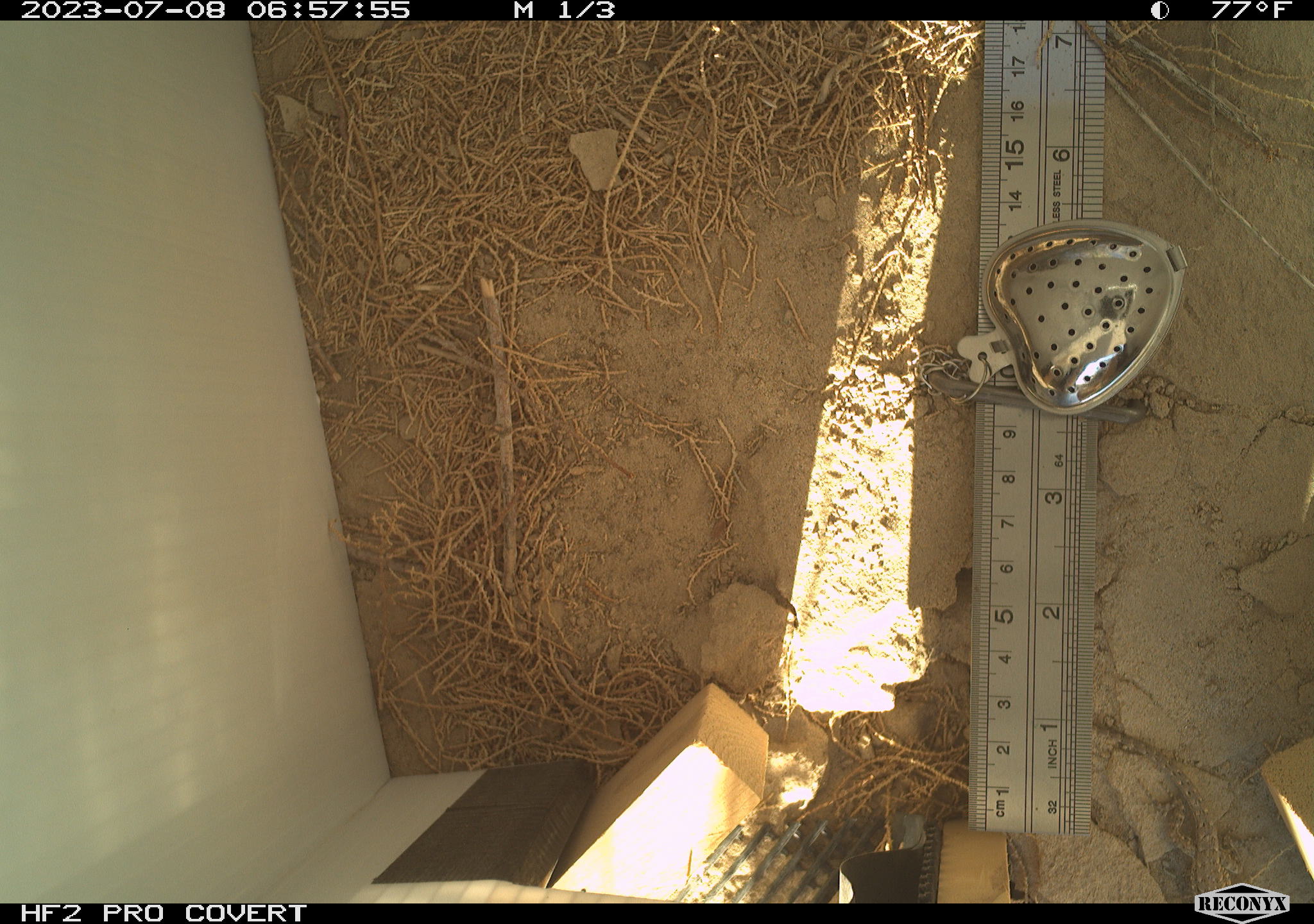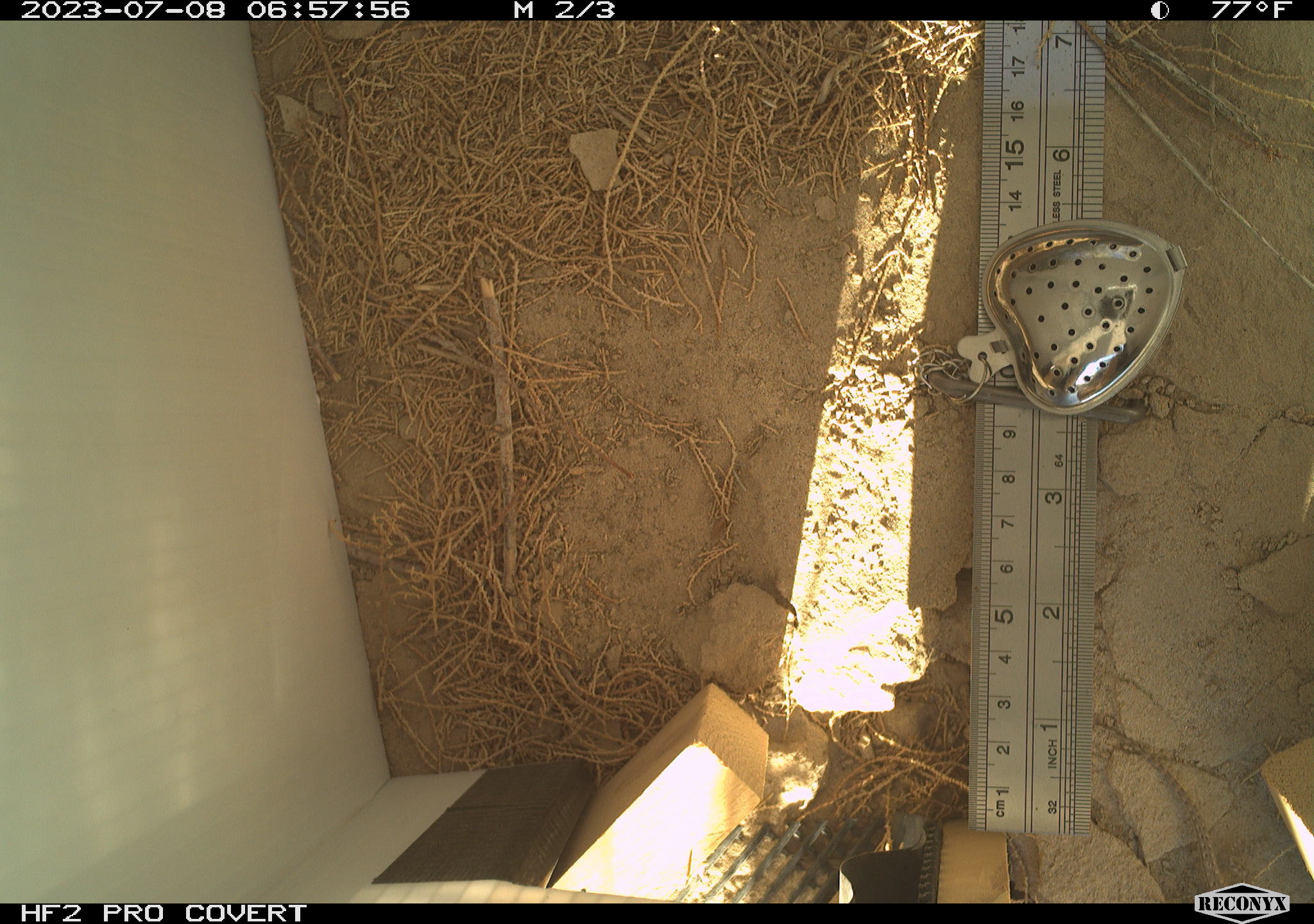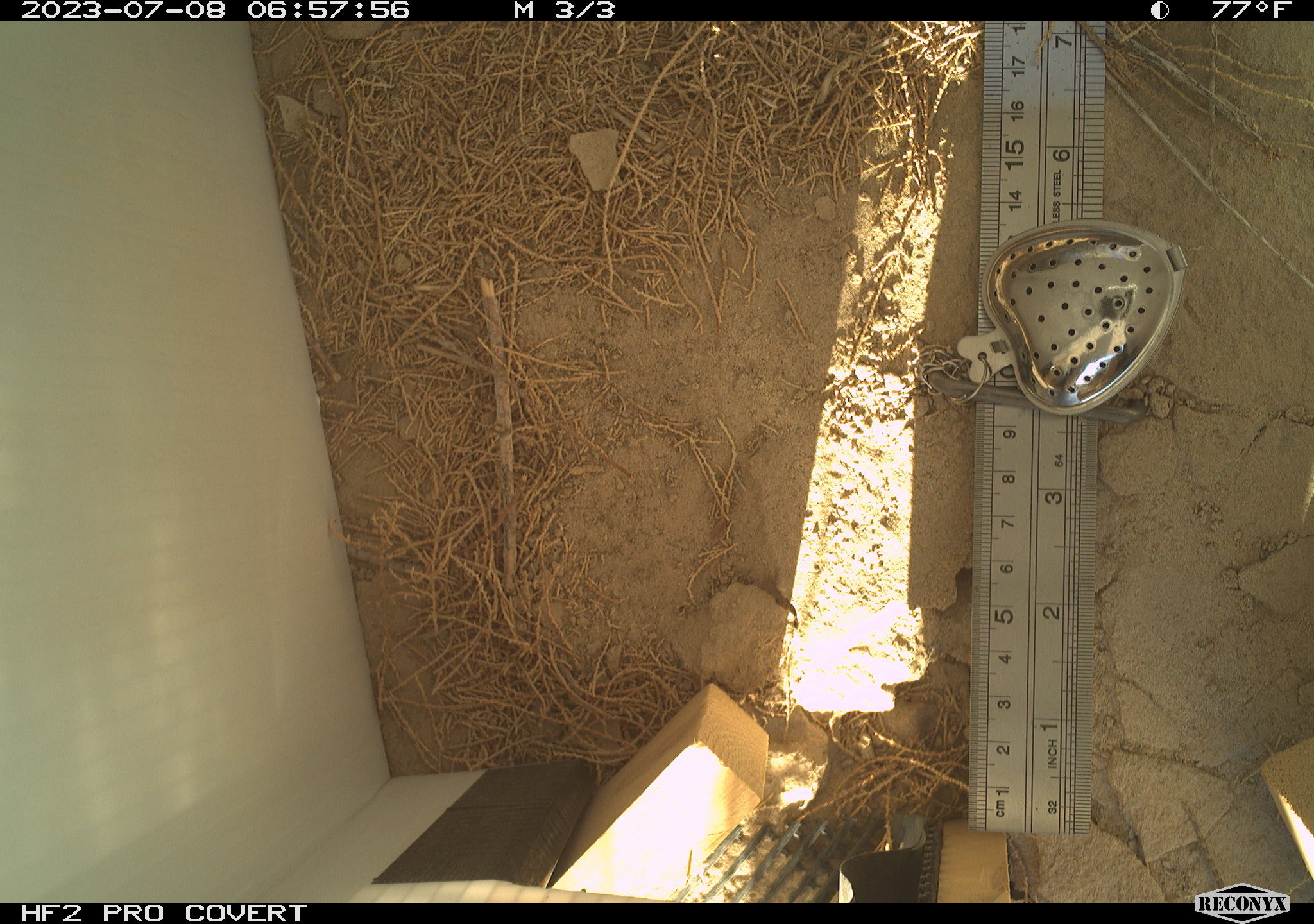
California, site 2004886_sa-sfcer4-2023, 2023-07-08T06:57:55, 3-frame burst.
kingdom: Animalia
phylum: Chordata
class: Reptilia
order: Squamata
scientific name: Squamata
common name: lizards and snakes